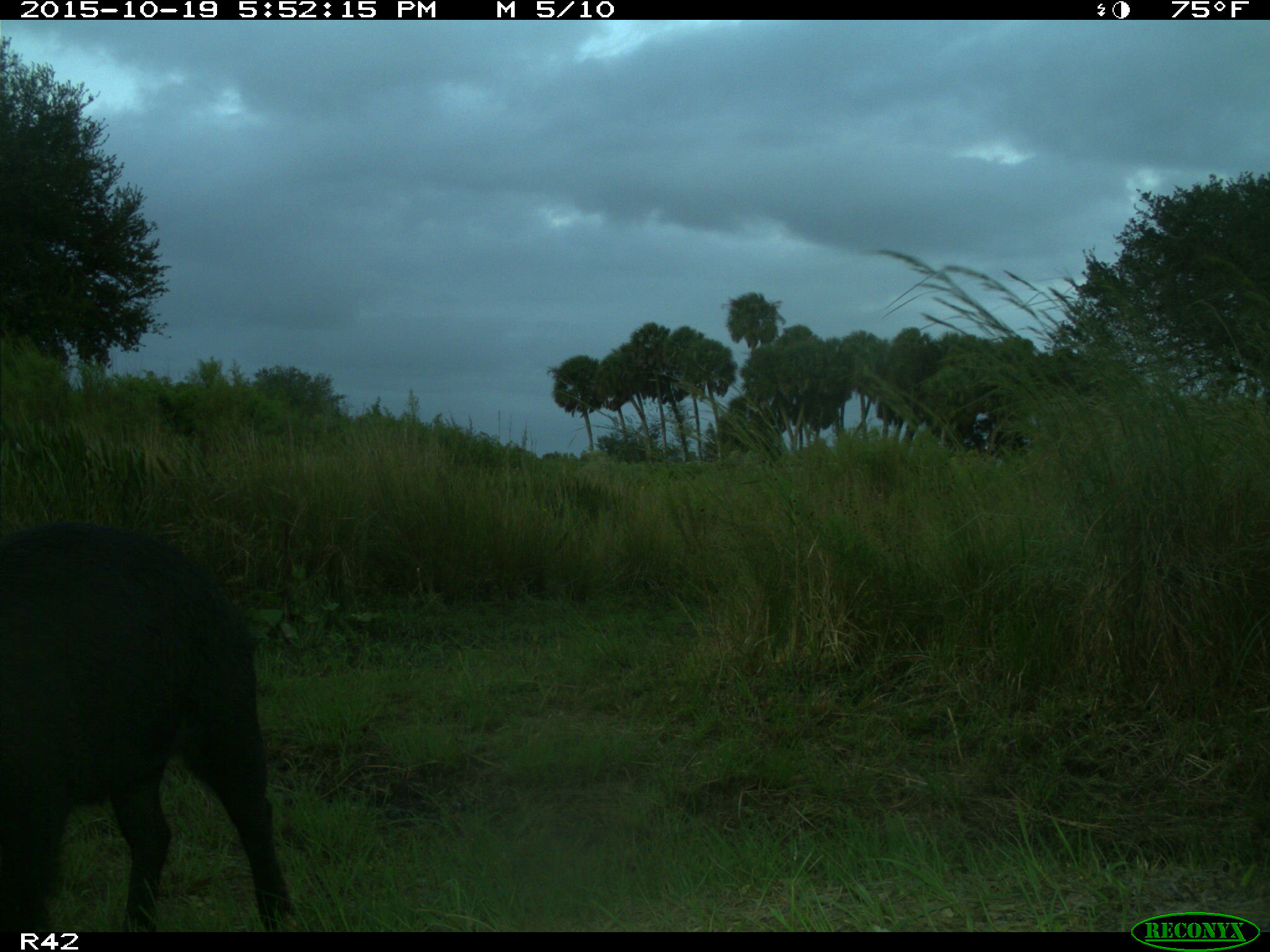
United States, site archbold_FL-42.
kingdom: Animalia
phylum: Chordata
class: Mammalia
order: Artiodactyla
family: Suidae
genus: Sus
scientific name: Sus scrofa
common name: wild boar